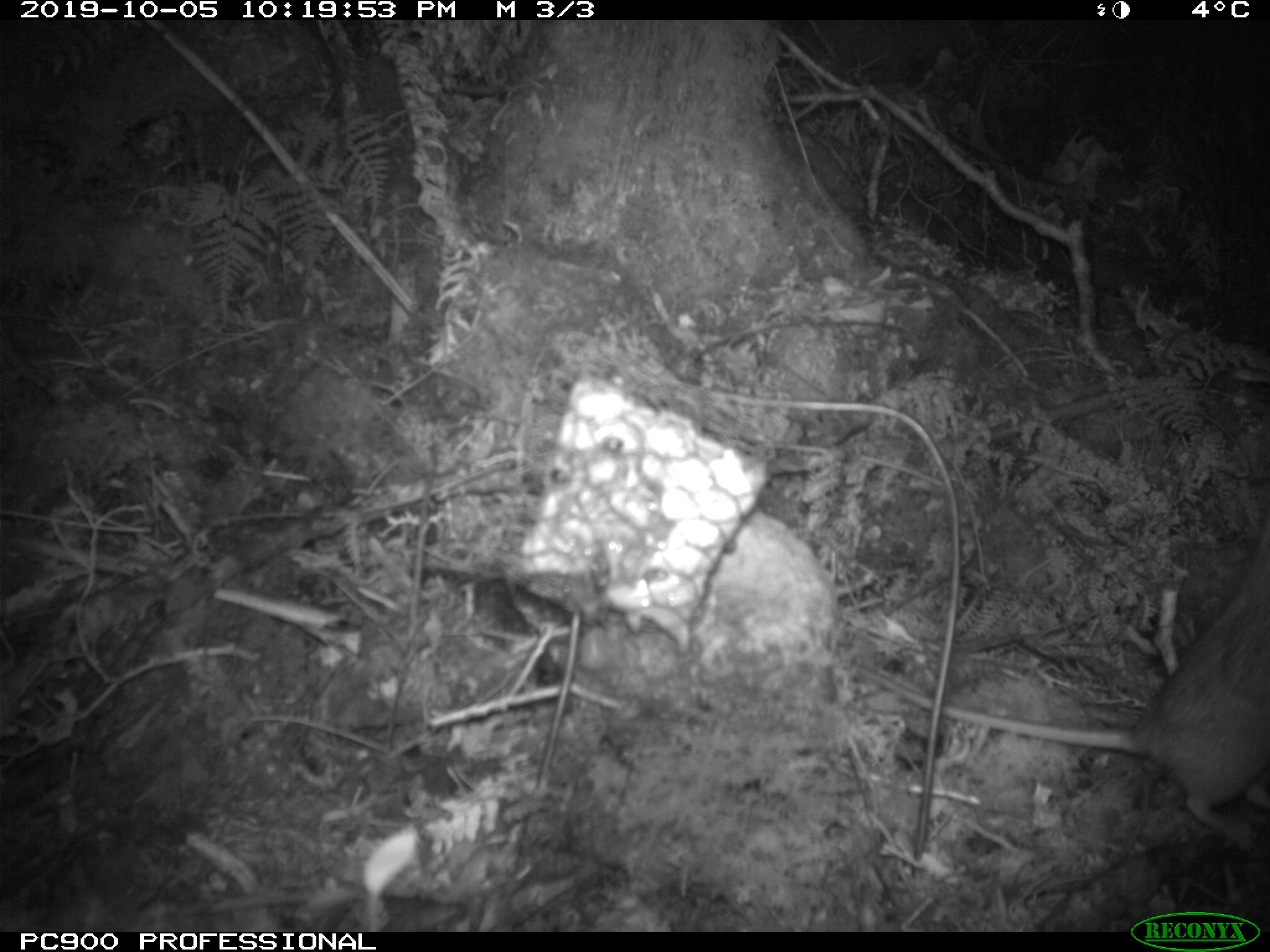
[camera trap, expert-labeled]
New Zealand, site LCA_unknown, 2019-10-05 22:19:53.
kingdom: Animalia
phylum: Chordata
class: Mammalia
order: Rodentia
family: Muridae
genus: Rattus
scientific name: Rattus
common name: rat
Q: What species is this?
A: Rat (Rattus).